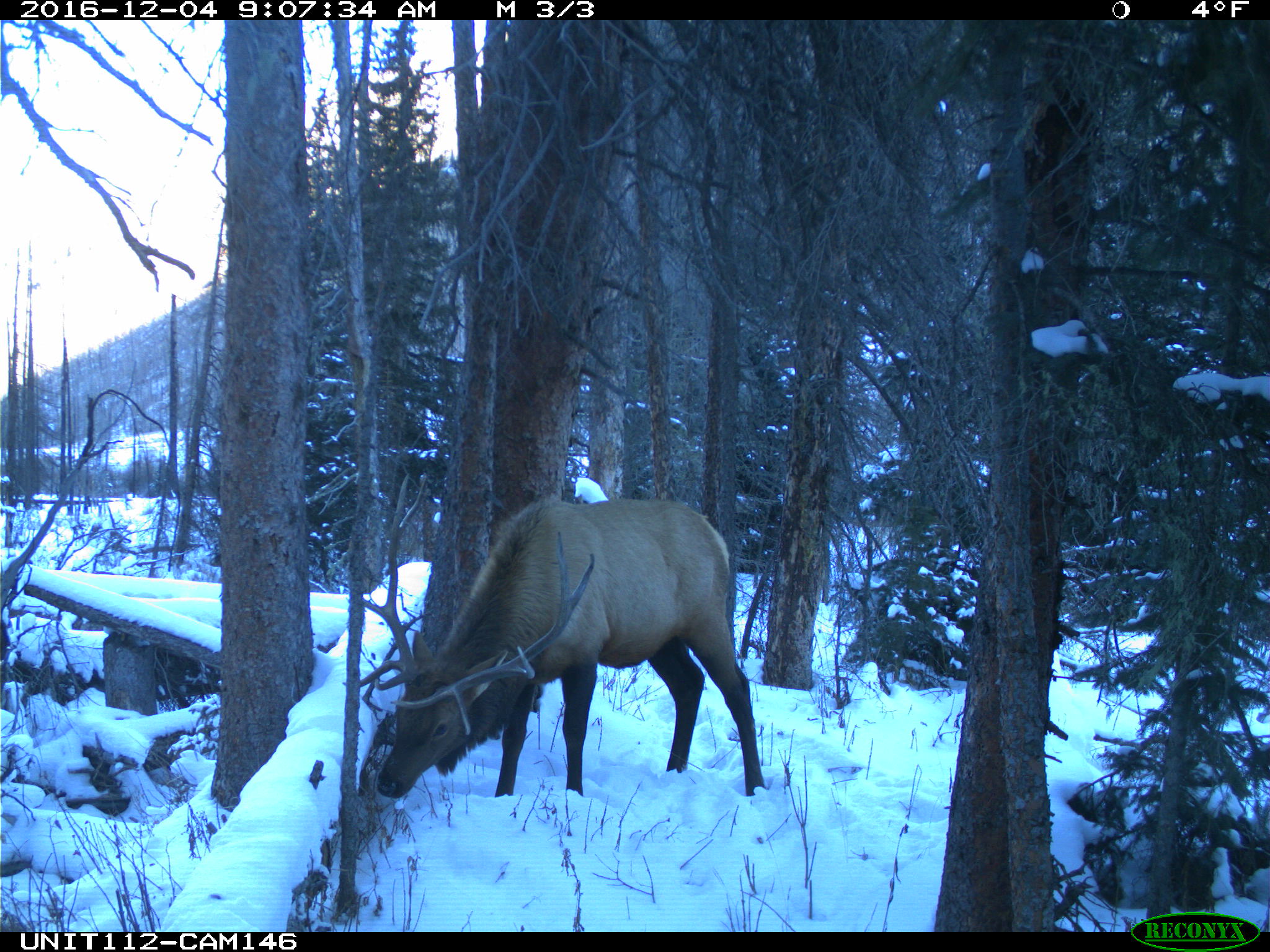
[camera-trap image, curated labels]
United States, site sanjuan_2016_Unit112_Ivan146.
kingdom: Animalia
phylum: Chordata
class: Mammalia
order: Artiodactyla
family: Cervidae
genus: Cervus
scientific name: Cervus elaphus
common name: red deer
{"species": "Cervus elaphus (red deer)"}